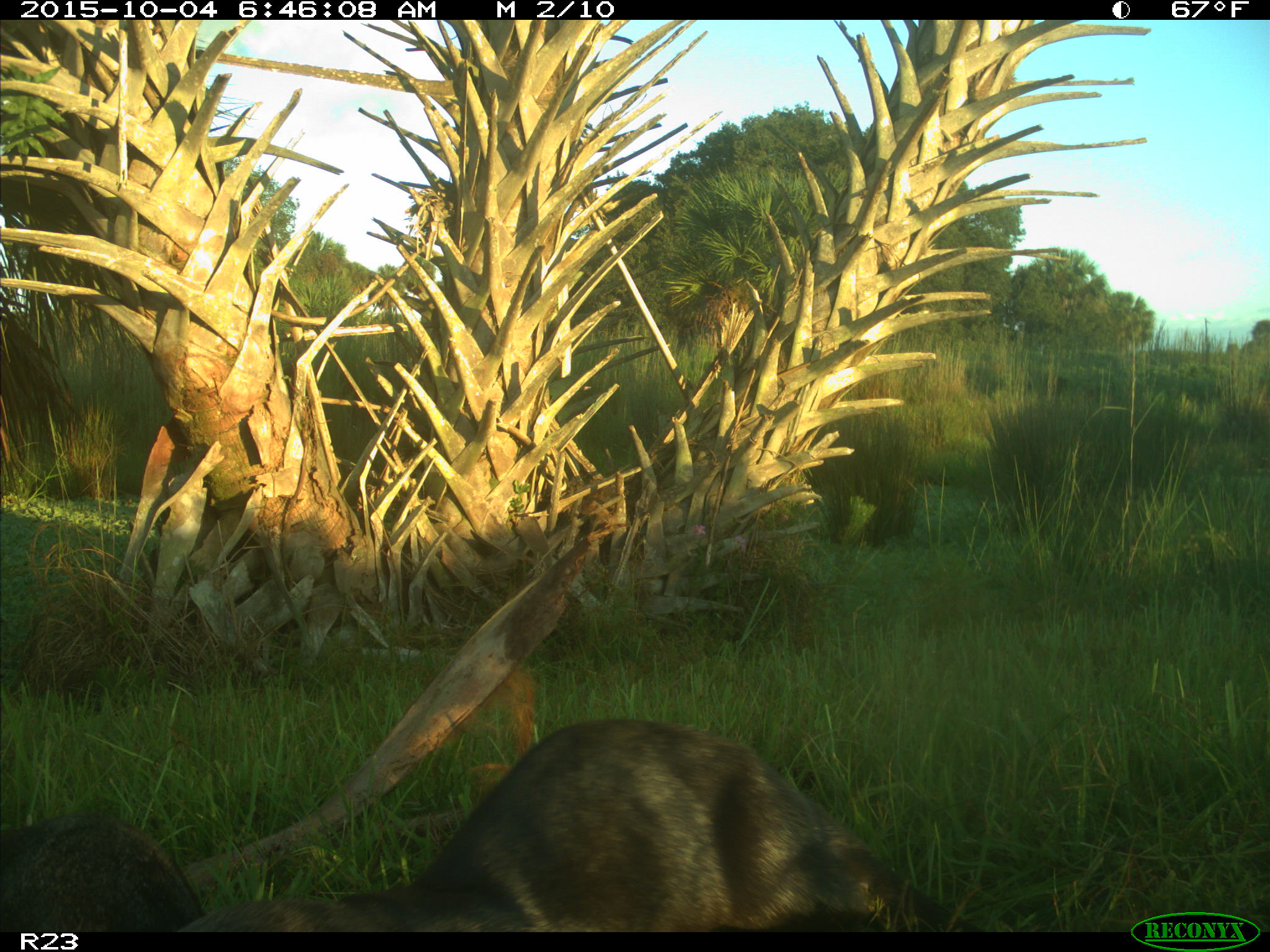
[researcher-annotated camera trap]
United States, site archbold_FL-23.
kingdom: Animalia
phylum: Chordata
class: Mammalia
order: Carnivora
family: Mustelidae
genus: Lontra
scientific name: Lontra canadensis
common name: north american river otter